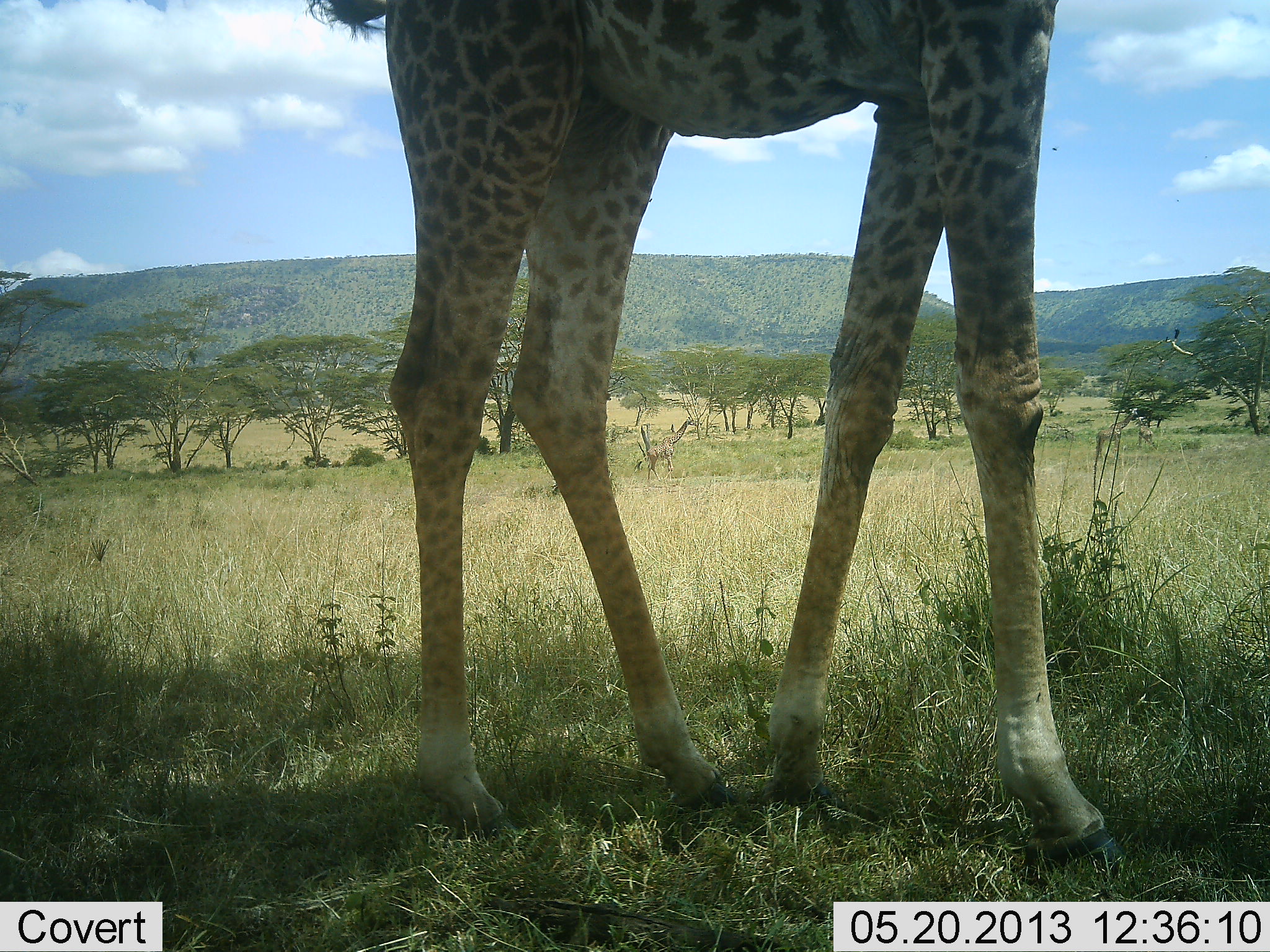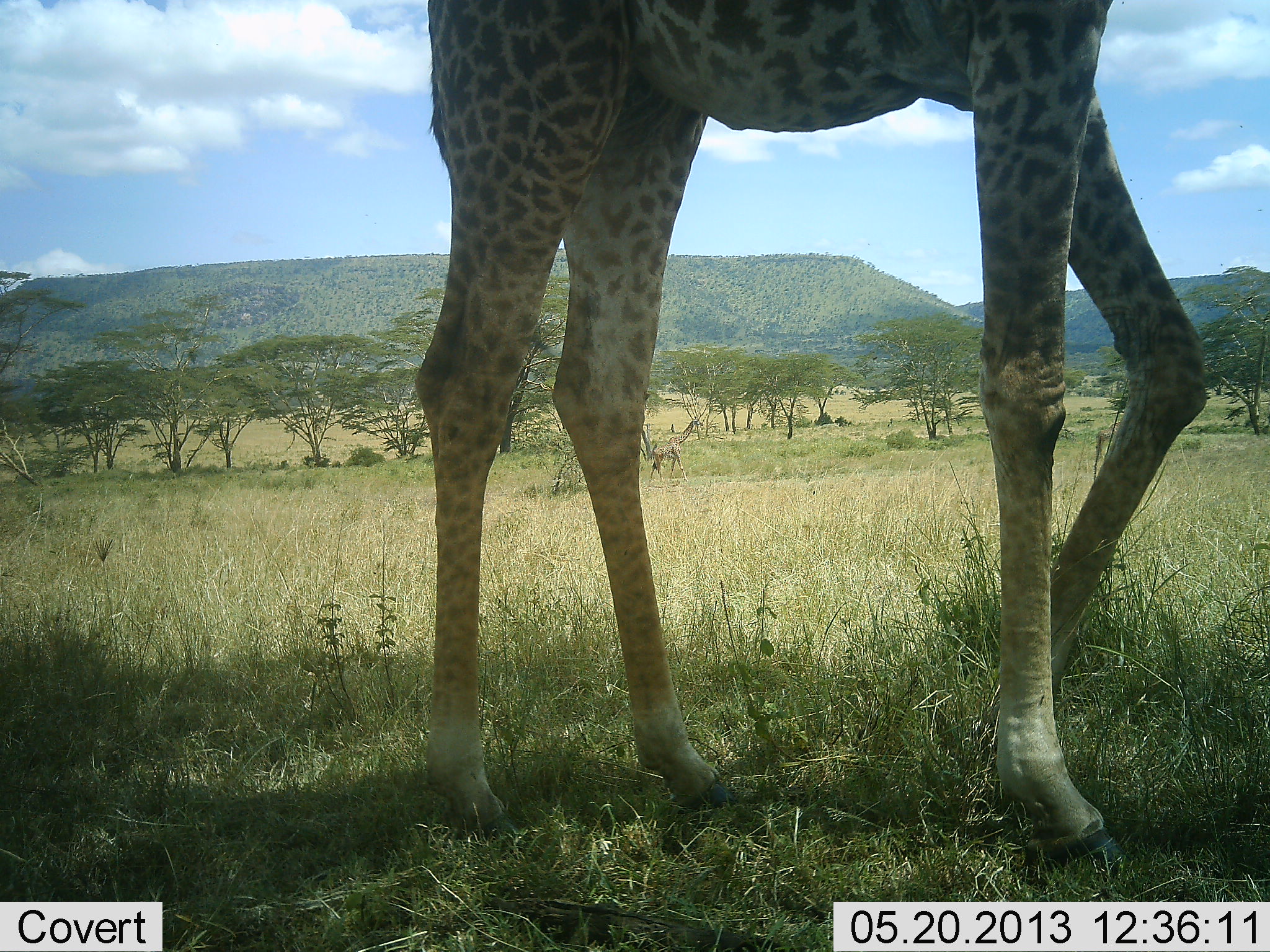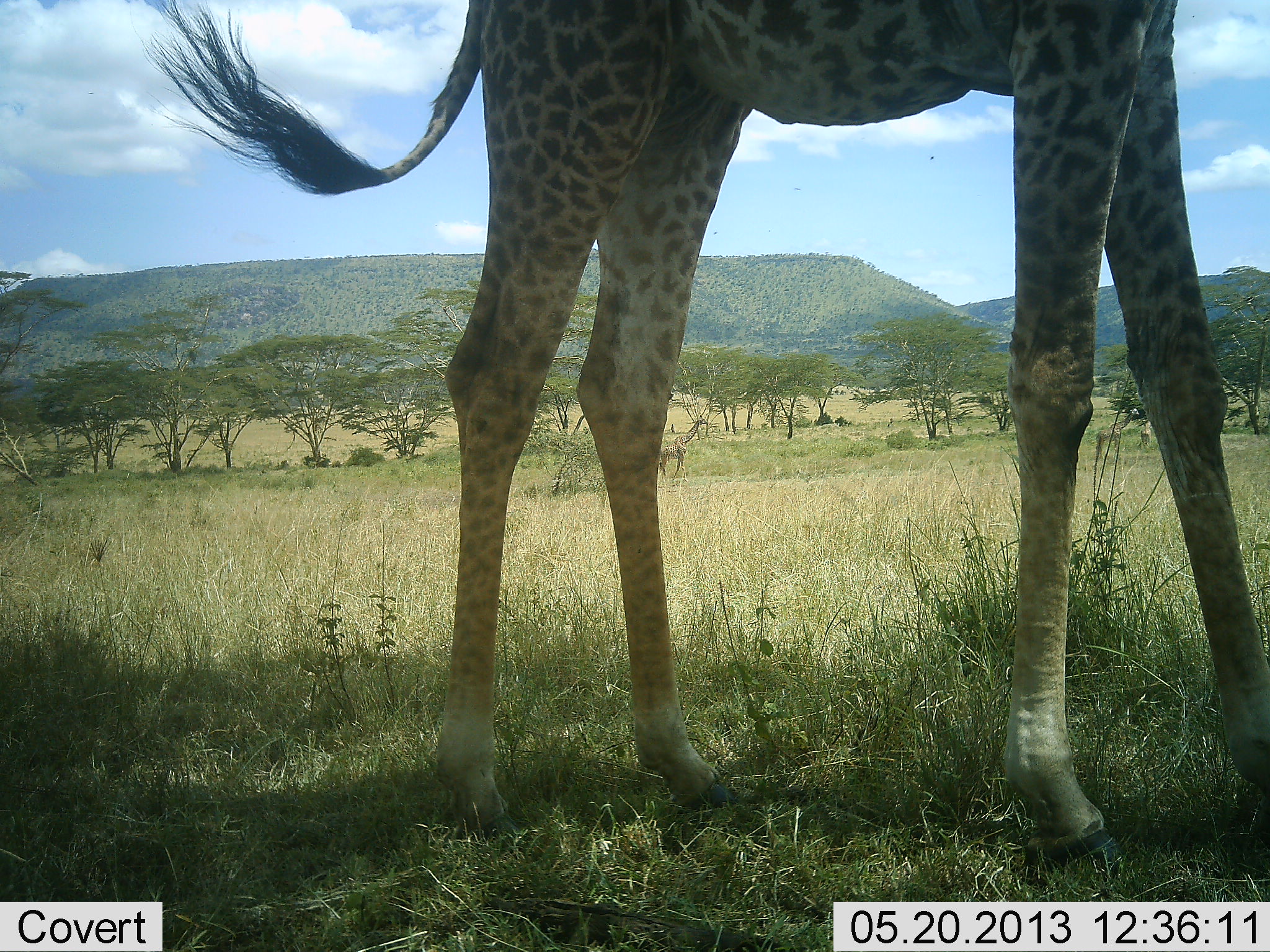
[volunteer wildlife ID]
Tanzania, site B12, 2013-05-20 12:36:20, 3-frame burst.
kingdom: Animalia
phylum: Chordata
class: Mammalia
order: Artiodactyla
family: Giraffidae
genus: Giraffa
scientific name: Giraffa camelopardalis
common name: giraffe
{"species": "giraffe (Giraffa camelopardalis)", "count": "2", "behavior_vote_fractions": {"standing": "9%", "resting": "0%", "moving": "91%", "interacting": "0%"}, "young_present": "0%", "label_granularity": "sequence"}